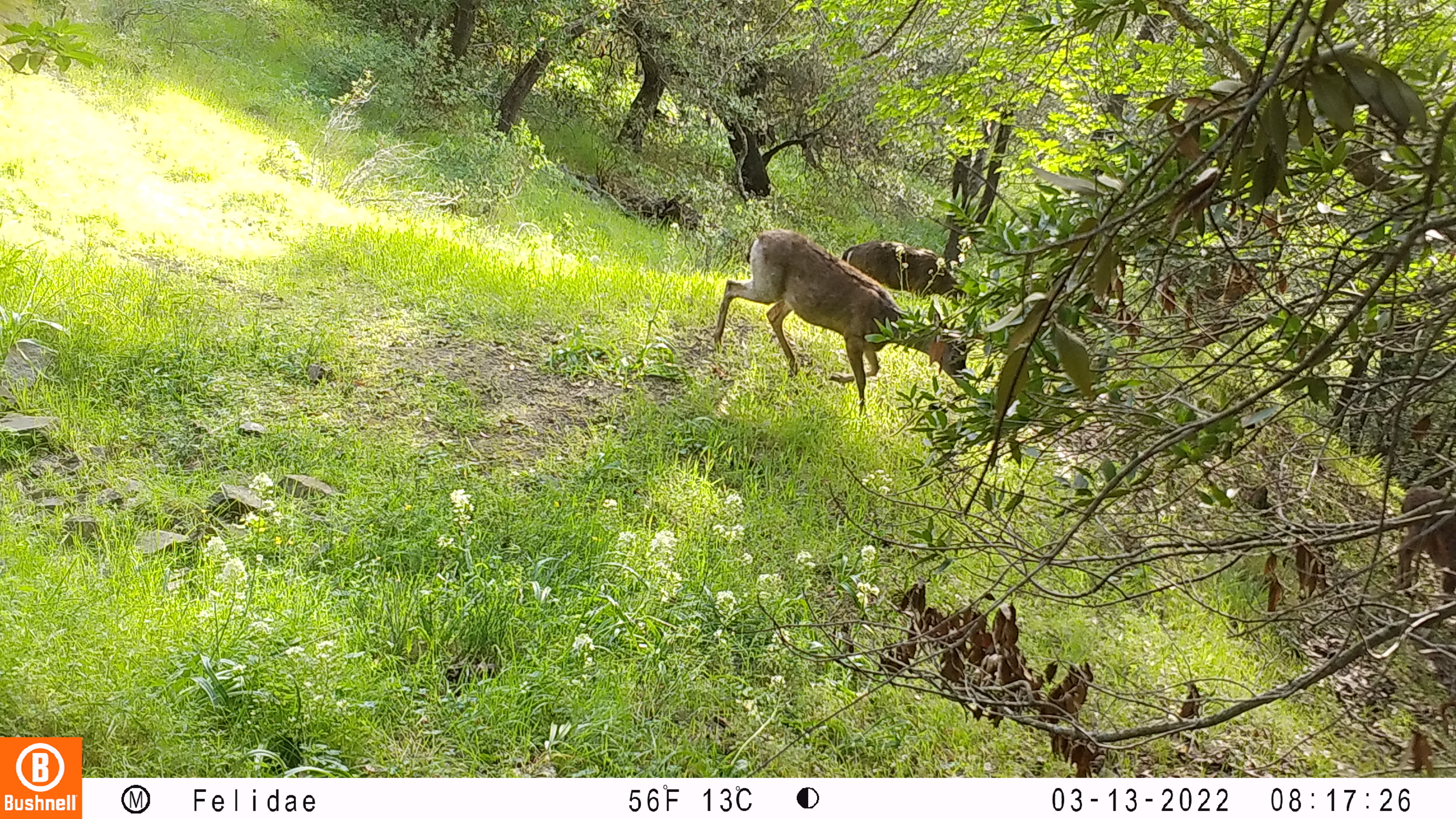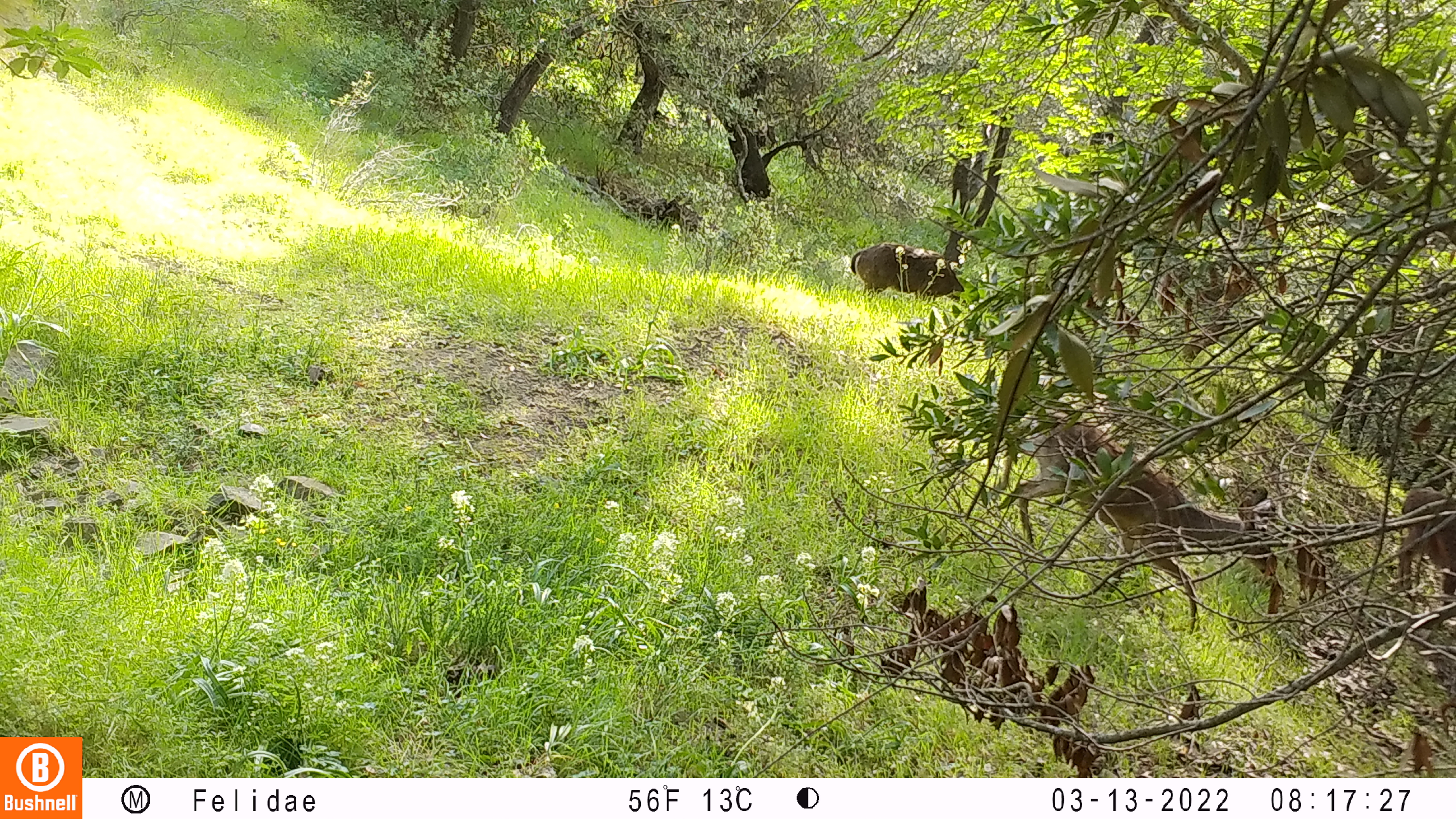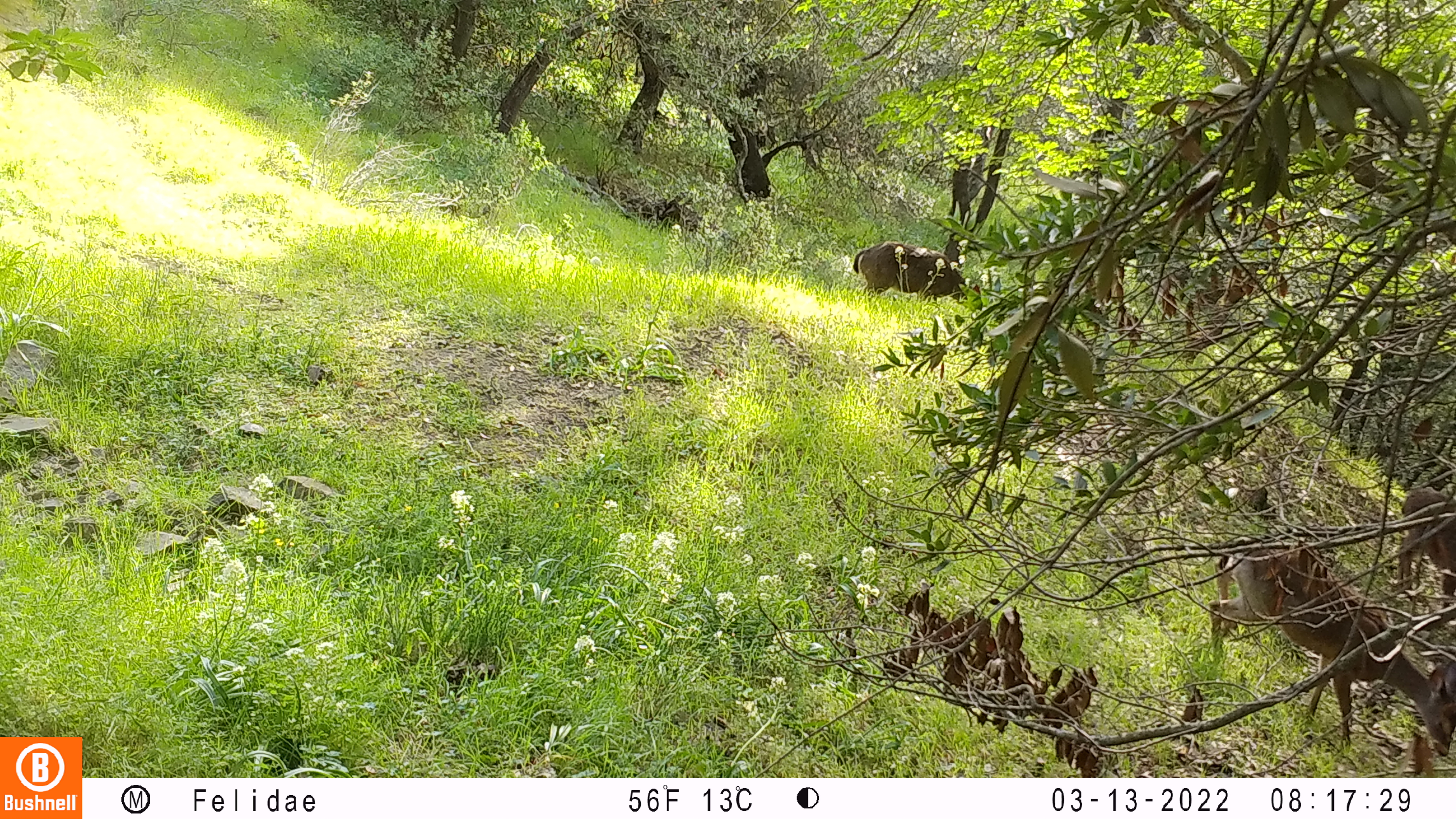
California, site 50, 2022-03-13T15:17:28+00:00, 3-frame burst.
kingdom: Animalia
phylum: Chordata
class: Mammalia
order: Artiodactyla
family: Cervidae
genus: Odocoileus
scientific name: Odocoileus hemionus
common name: mule deer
Mule deer (Odocoileus hemionus).